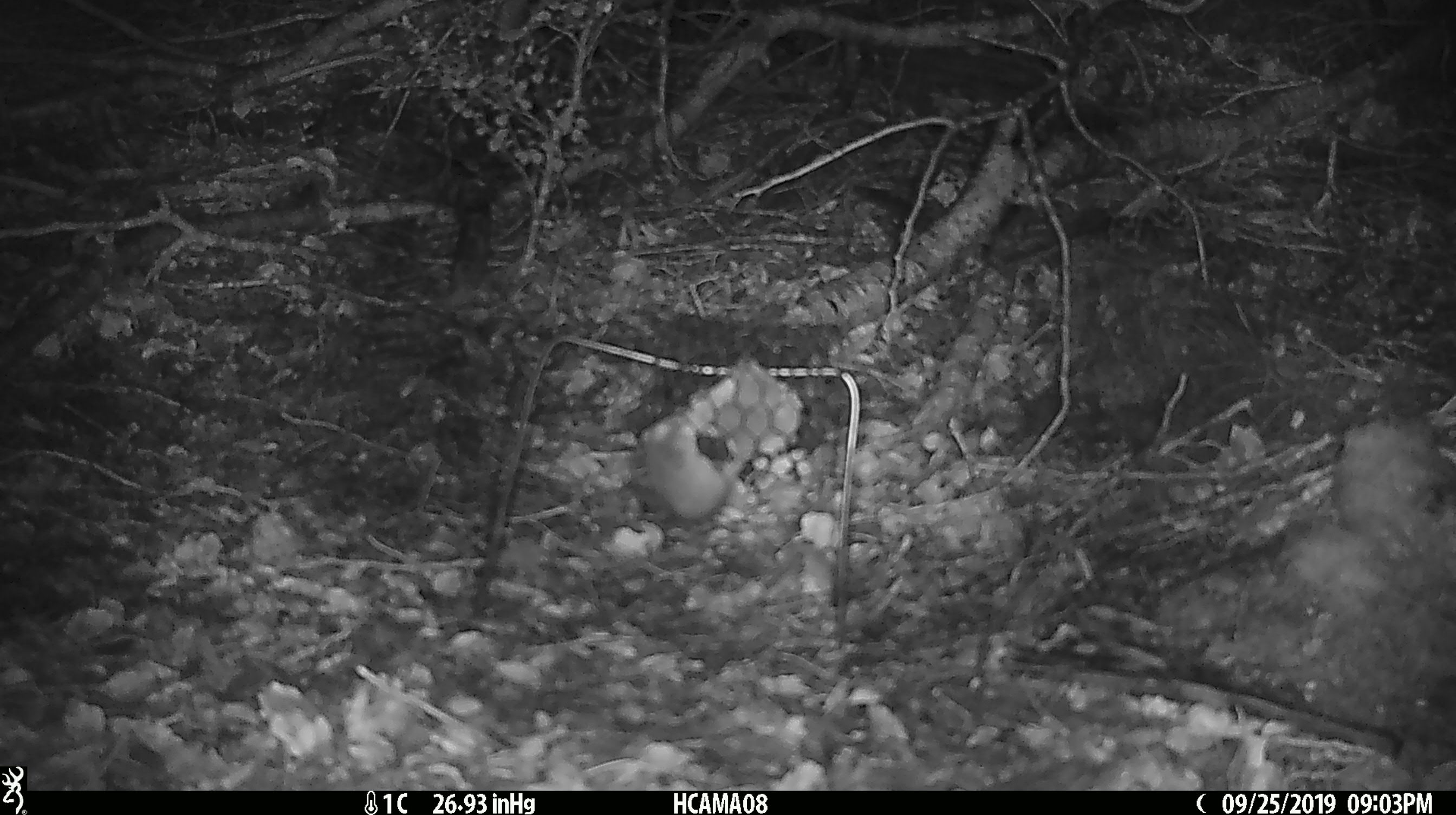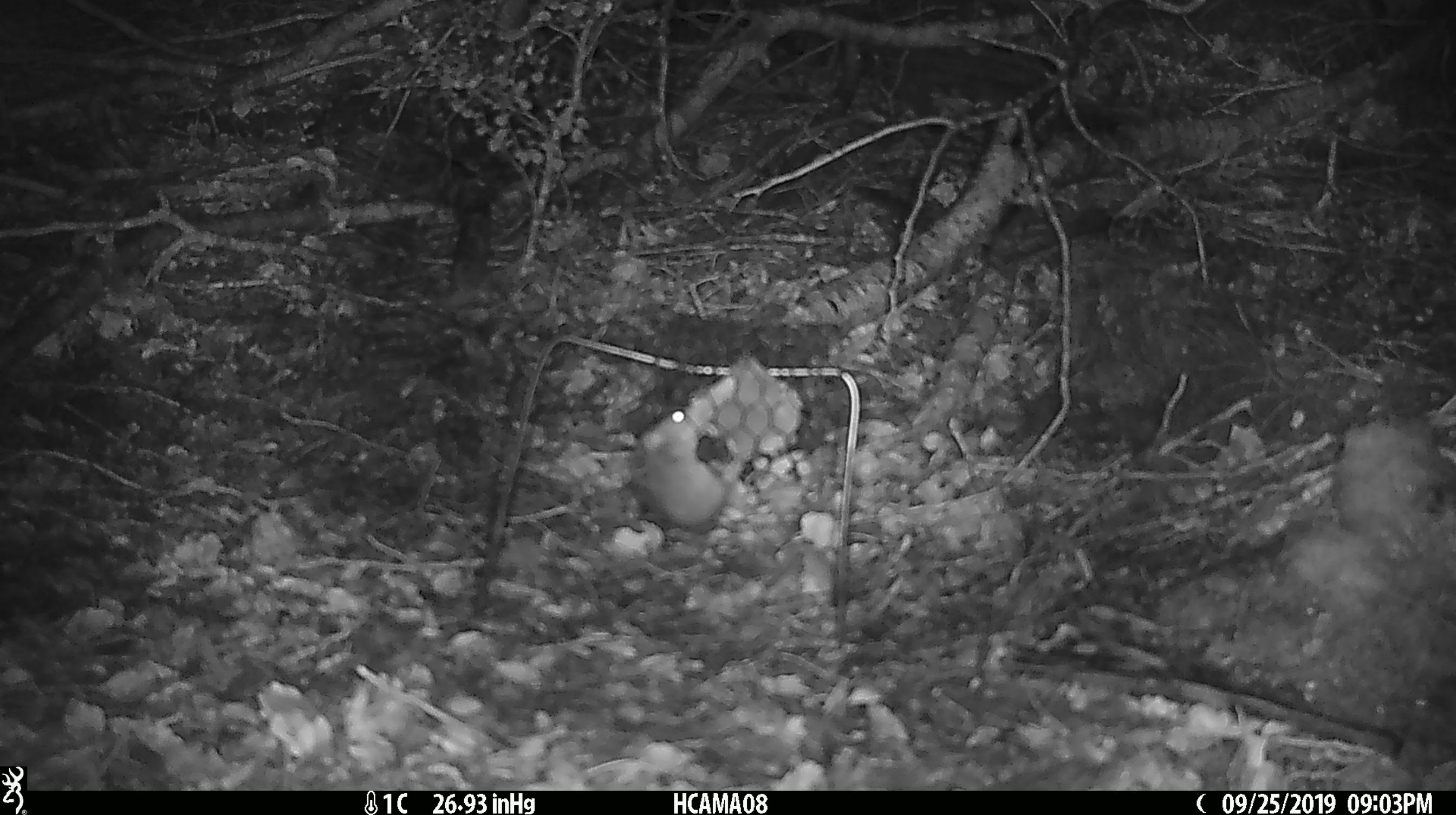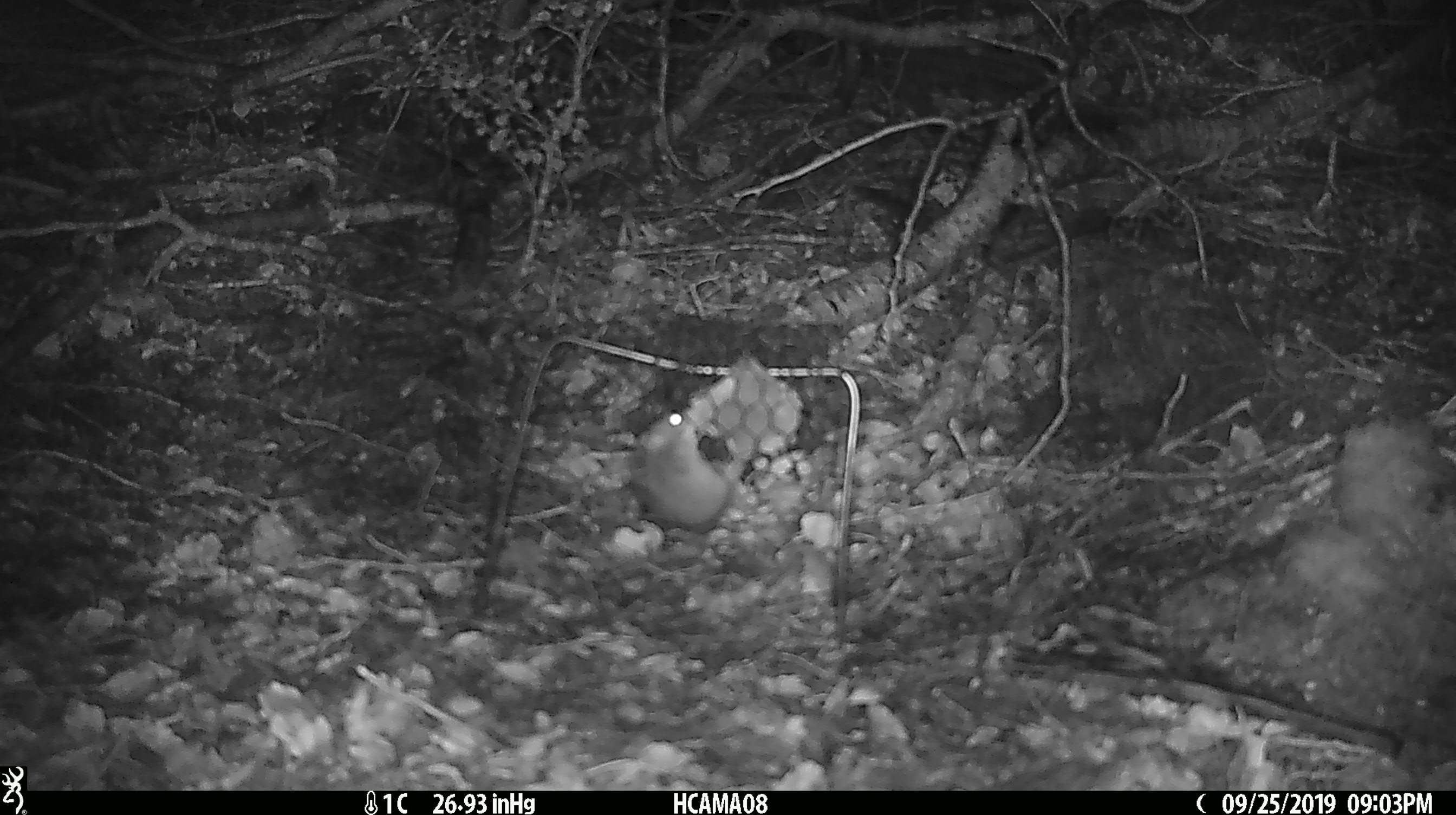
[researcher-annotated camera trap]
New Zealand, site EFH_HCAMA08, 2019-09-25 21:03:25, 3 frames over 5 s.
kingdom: Animalia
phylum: Chordata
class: Mammalia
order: Rodentia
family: Muridae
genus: Mus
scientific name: Mus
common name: mouse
Mouse (Mus).